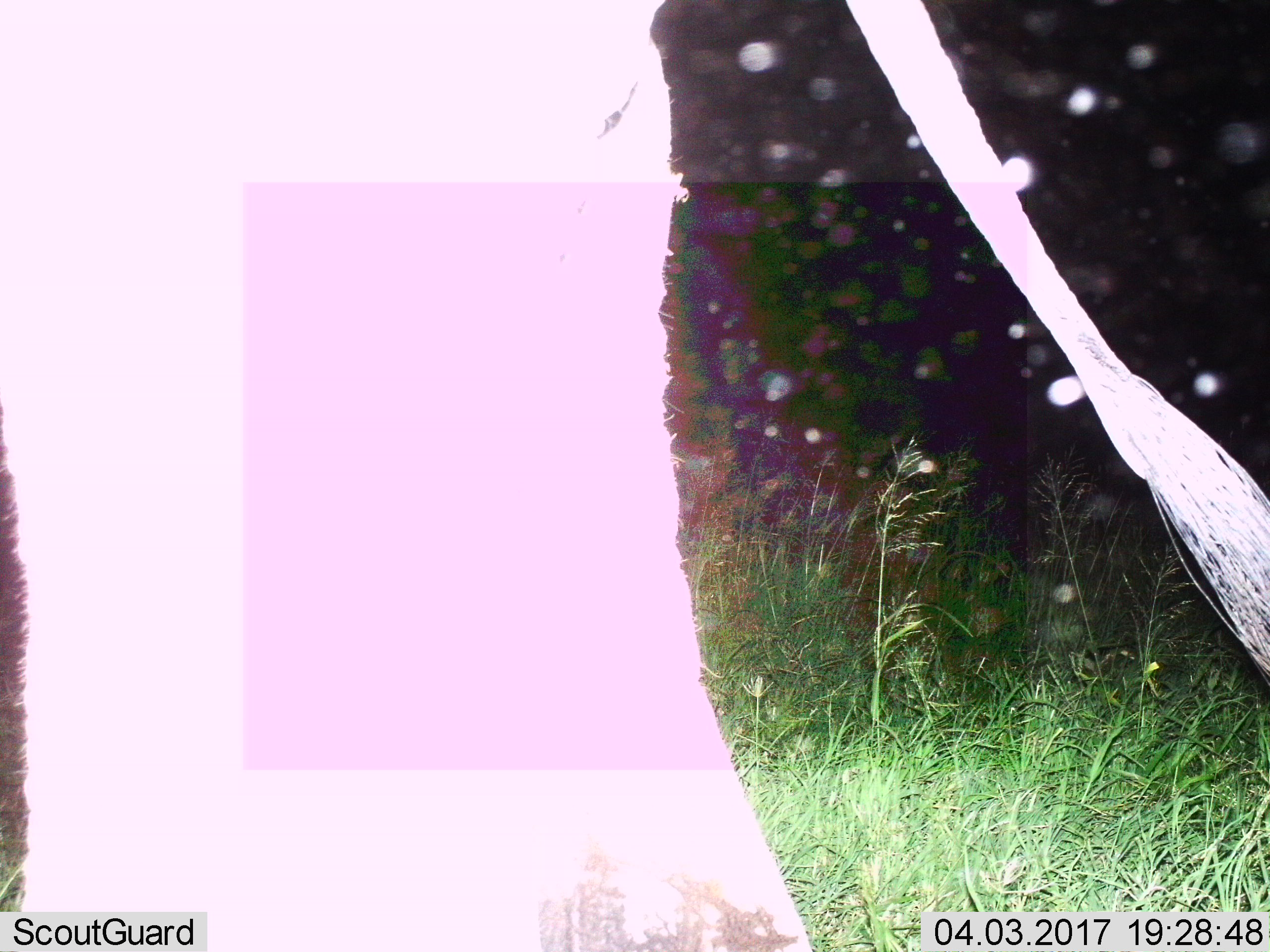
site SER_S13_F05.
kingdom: Animalia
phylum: Chordata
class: Mammalia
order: Proboscidea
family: Elephantidae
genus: Loxodonta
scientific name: Loxodonta africana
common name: african bush elephant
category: elephant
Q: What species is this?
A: Elephant (african bush elephant) (Loxodonta africana).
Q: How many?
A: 1.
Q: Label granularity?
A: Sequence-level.